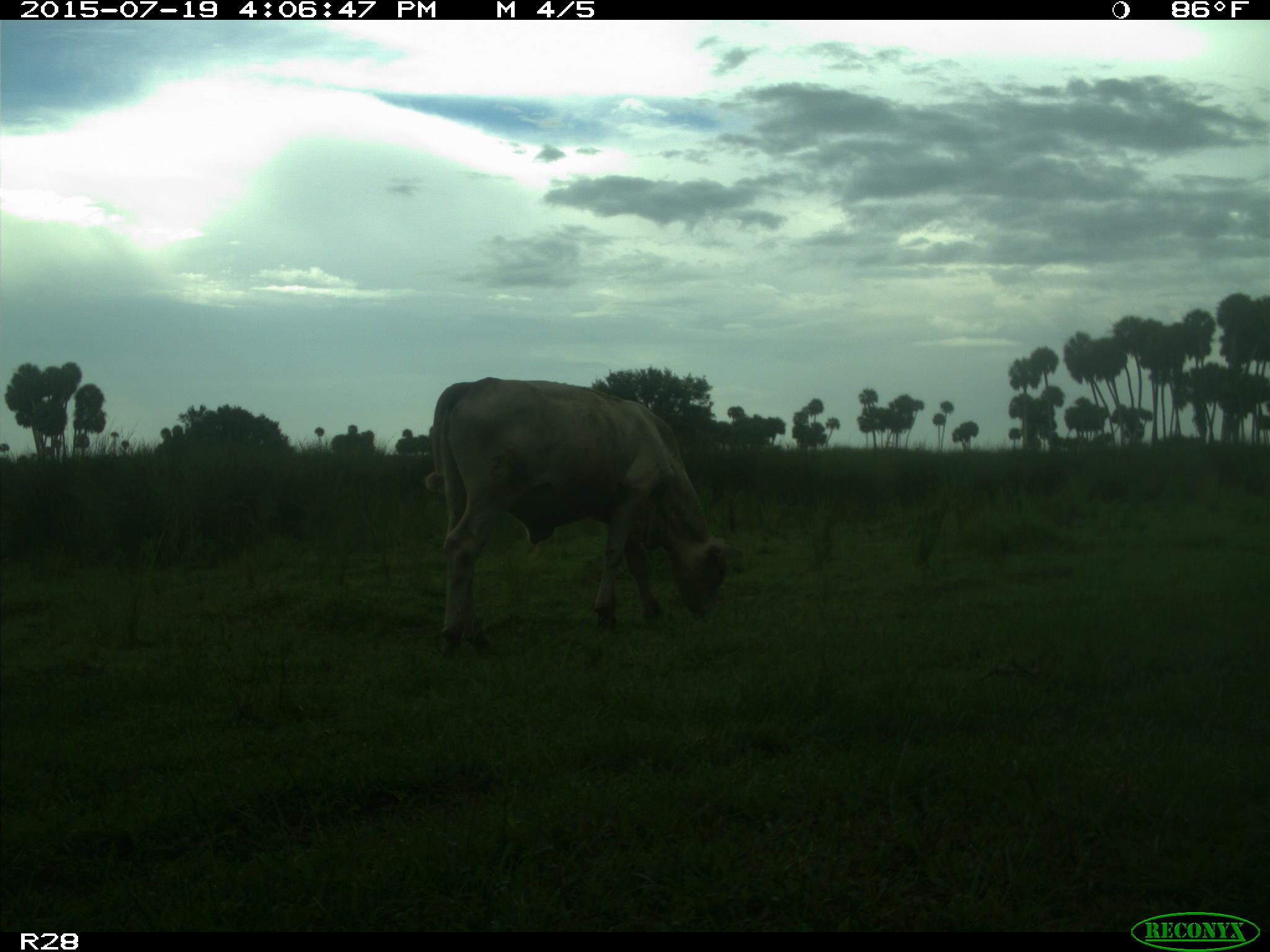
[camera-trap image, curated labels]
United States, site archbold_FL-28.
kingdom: Animalia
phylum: Chordata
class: Mammalia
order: Artiodactyla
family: Bovidae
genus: Bos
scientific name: Bos taurus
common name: domestic cow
Bos taurus (domestic cow).